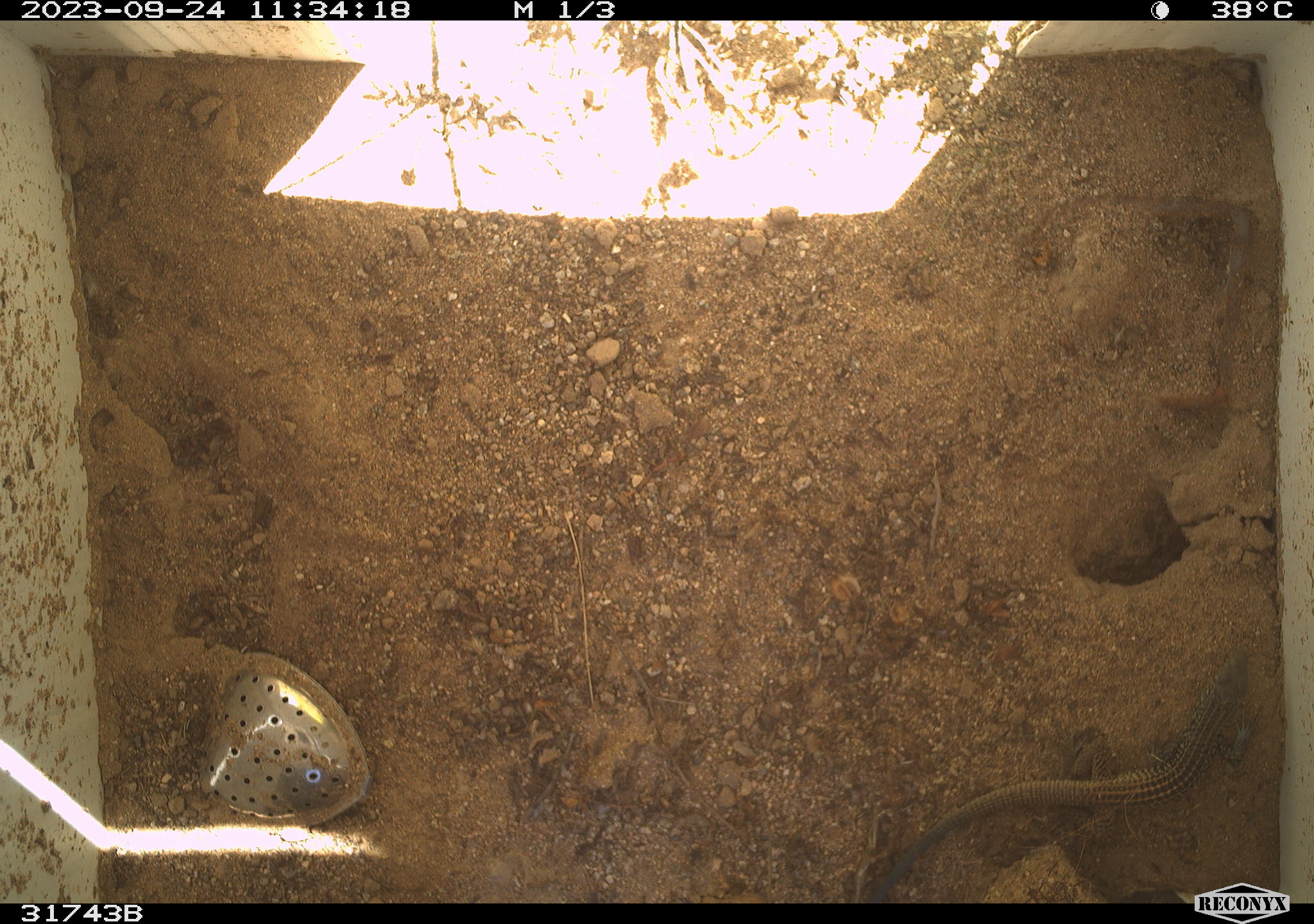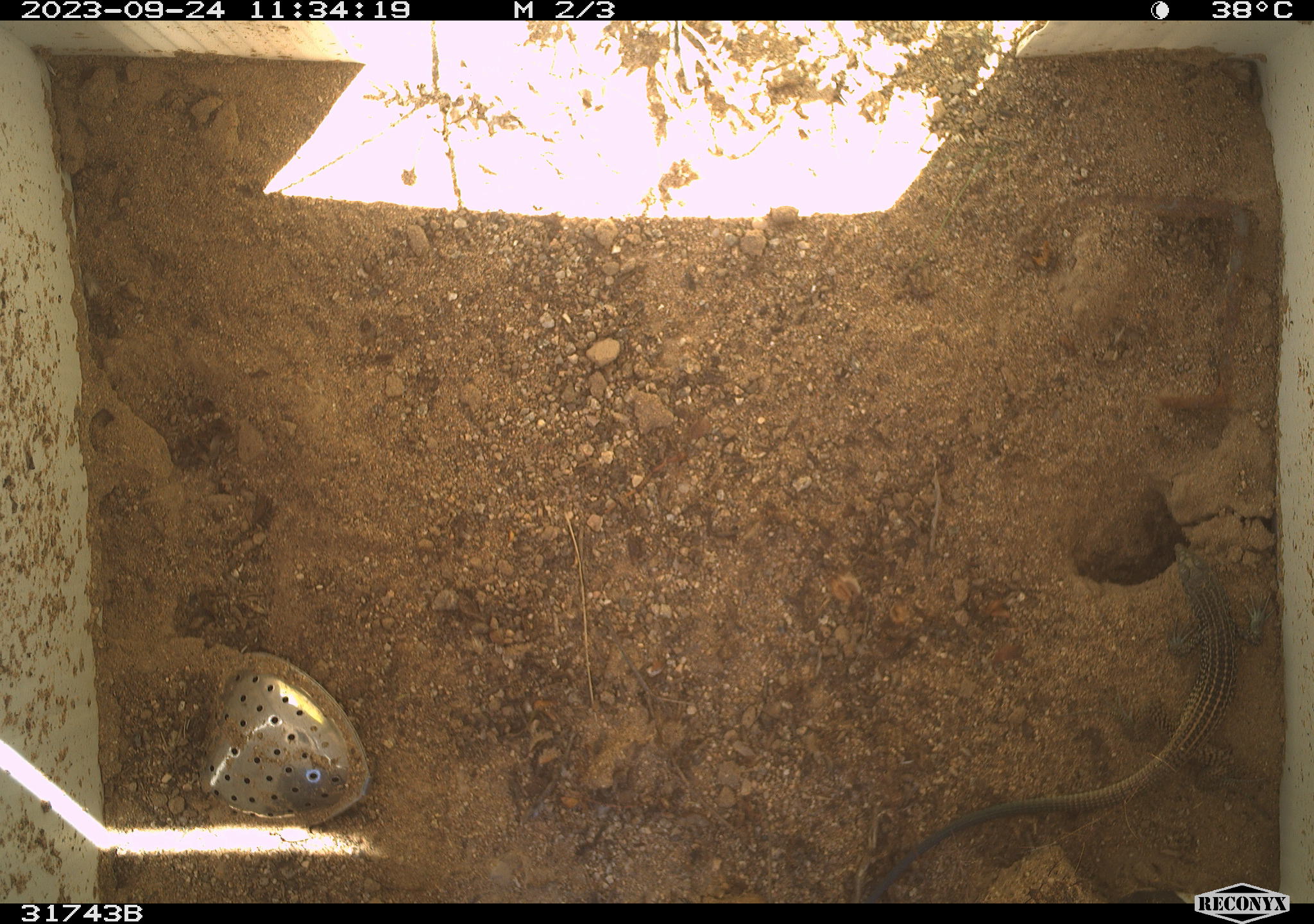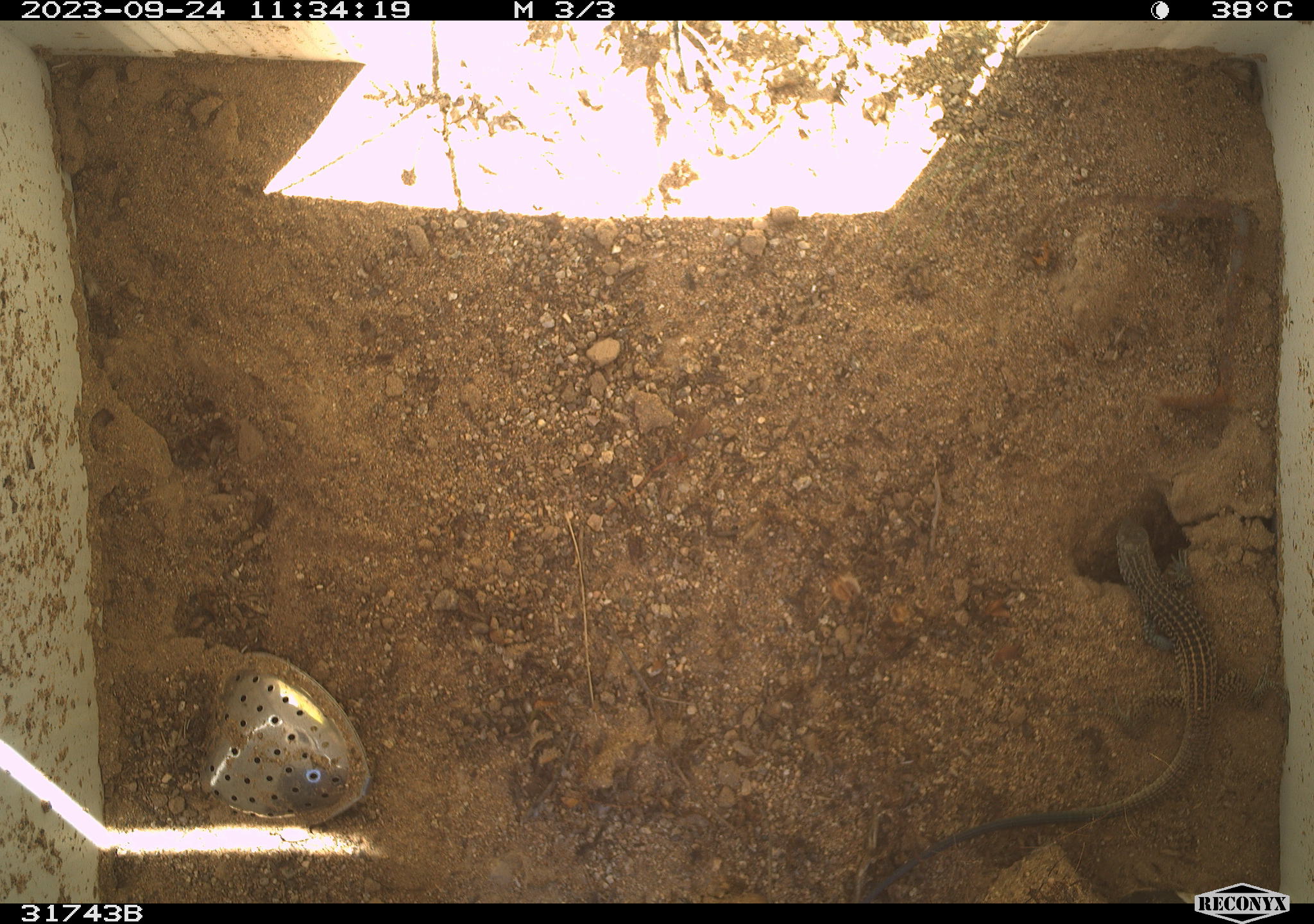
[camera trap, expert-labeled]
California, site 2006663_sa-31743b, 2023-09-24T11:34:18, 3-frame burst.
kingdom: Animalia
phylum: Chordata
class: Reptilia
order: Squamata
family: Teiidae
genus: Aspidoscelis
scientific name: Aspidoscelis tigris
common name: western whiptail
Western whiptail (Aspidoscelis tigris).